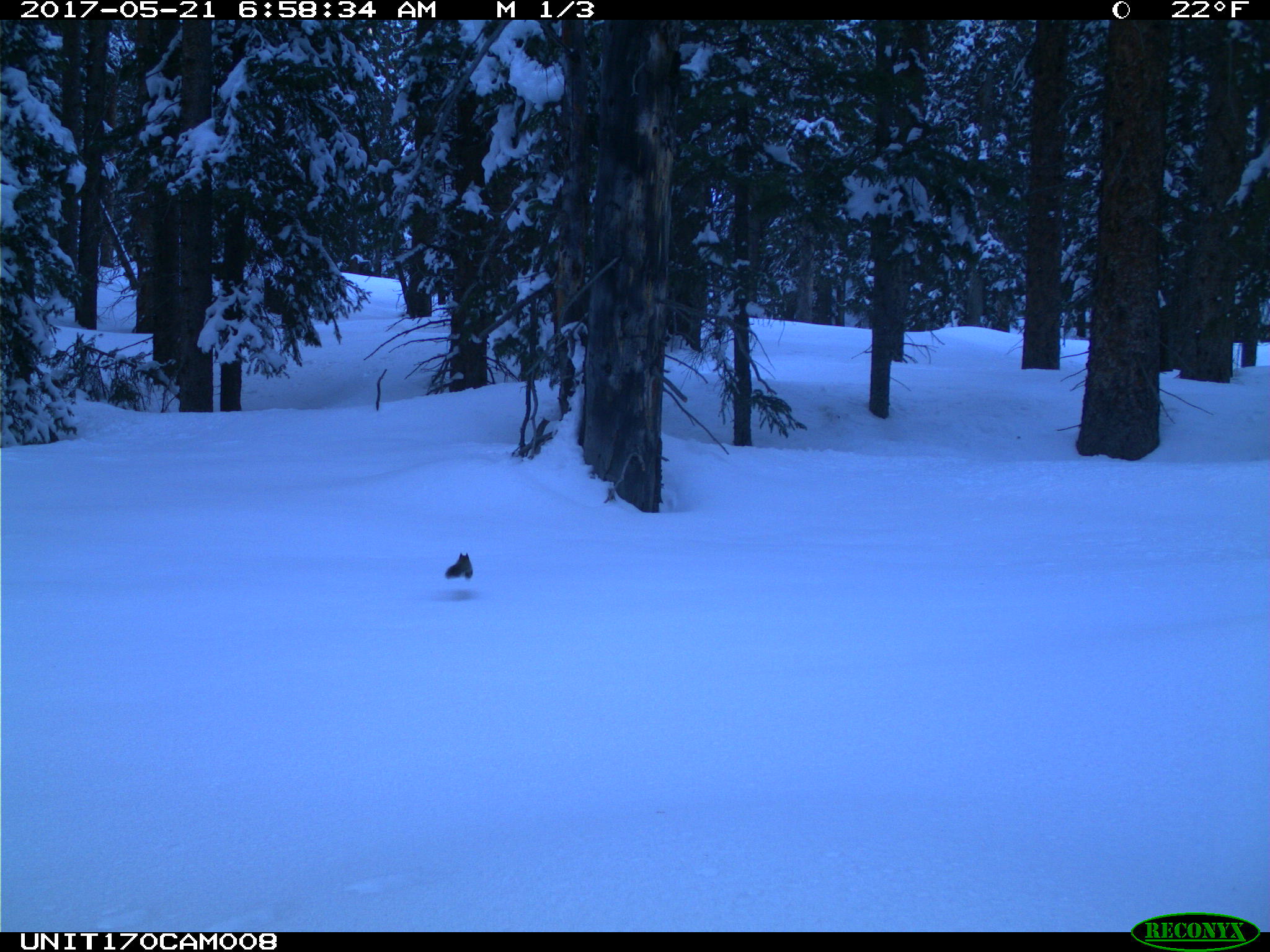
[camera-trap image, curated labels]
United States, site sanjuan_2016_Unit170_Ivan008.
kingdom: Animalia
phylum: Chordata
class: Mammalia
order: Rodentia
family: Sciuridae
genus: Tamiasciurus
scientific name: Tamiasciurus hudsonicus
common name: american red squirrel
Tamiasciurus hudsonicus (american red squirrel).